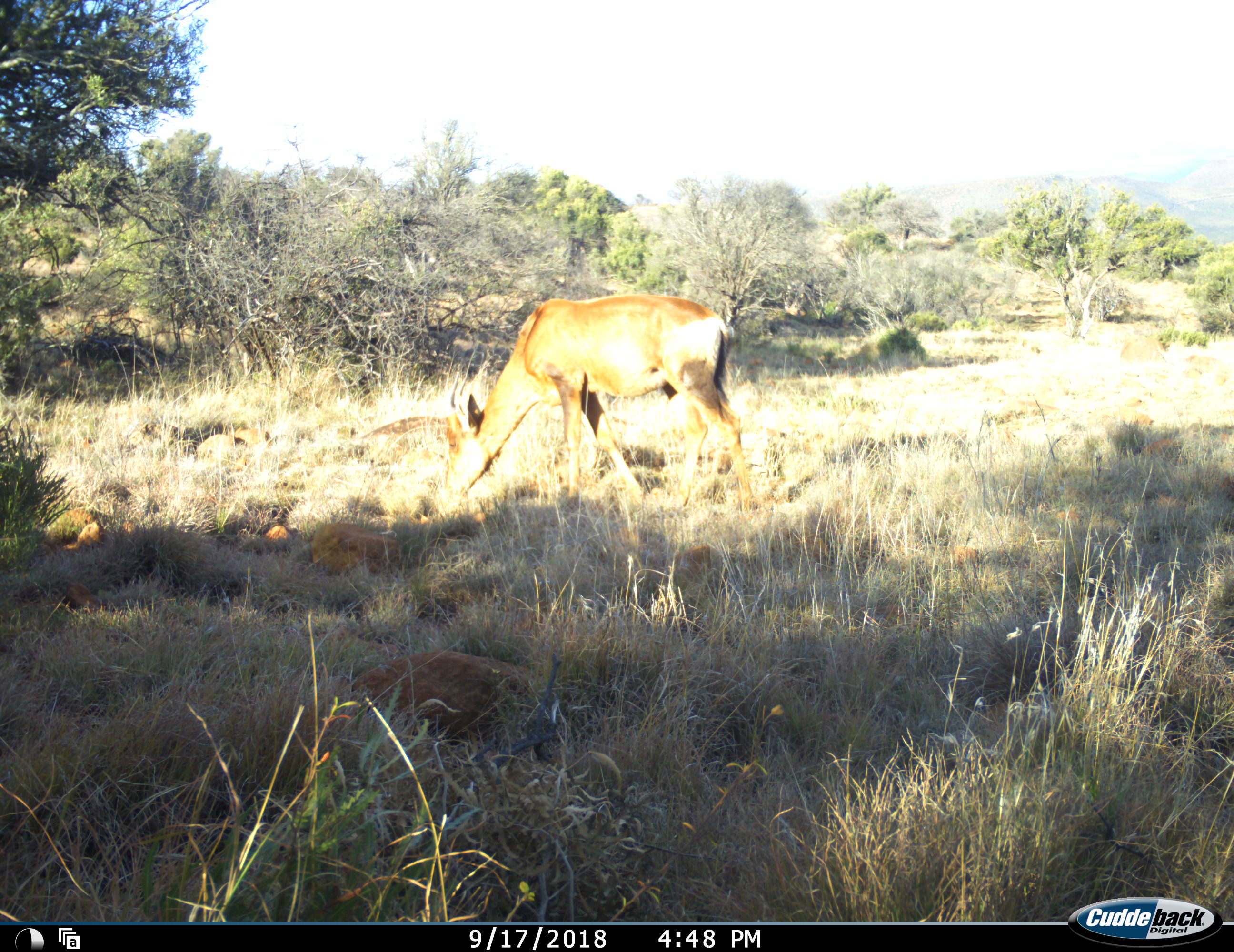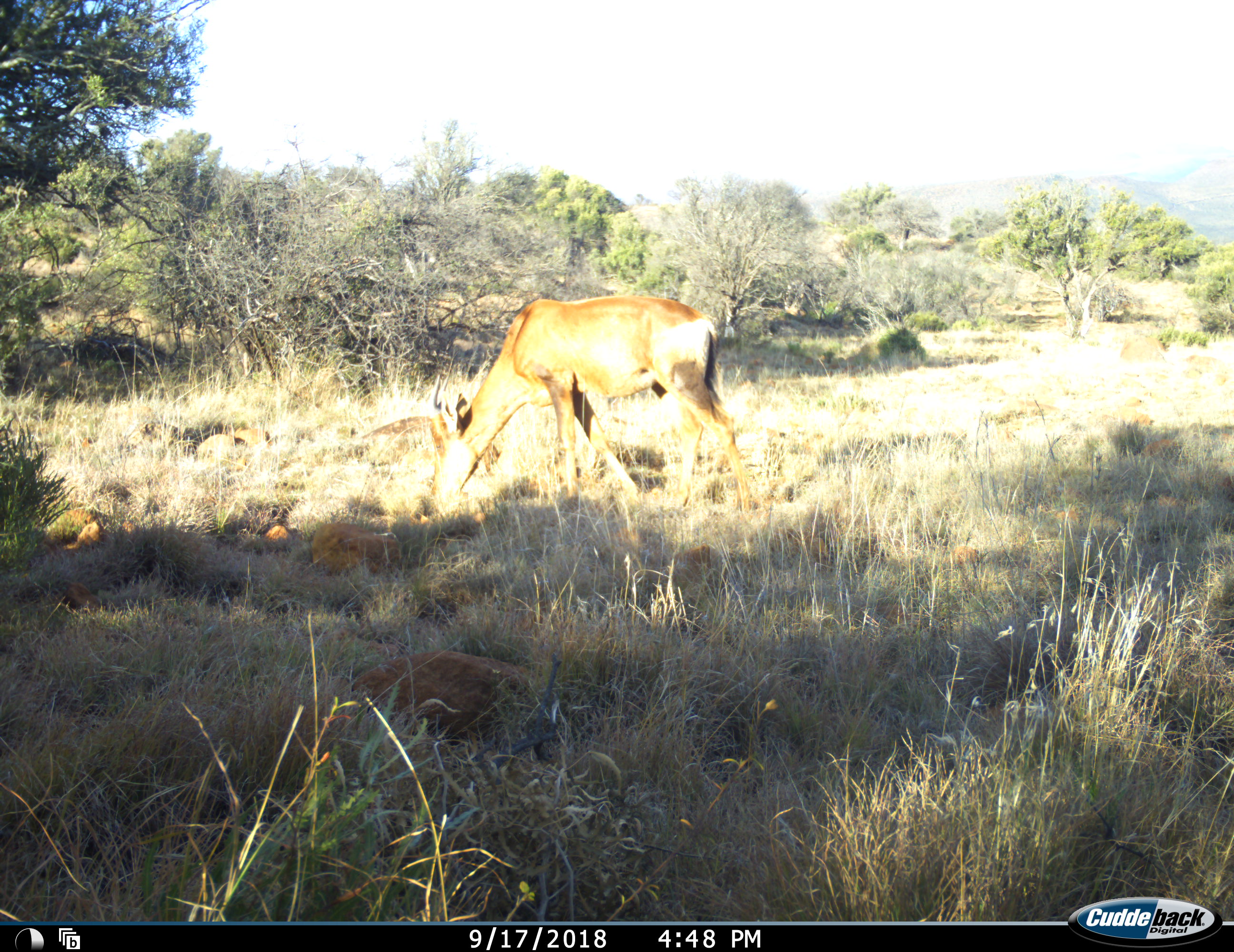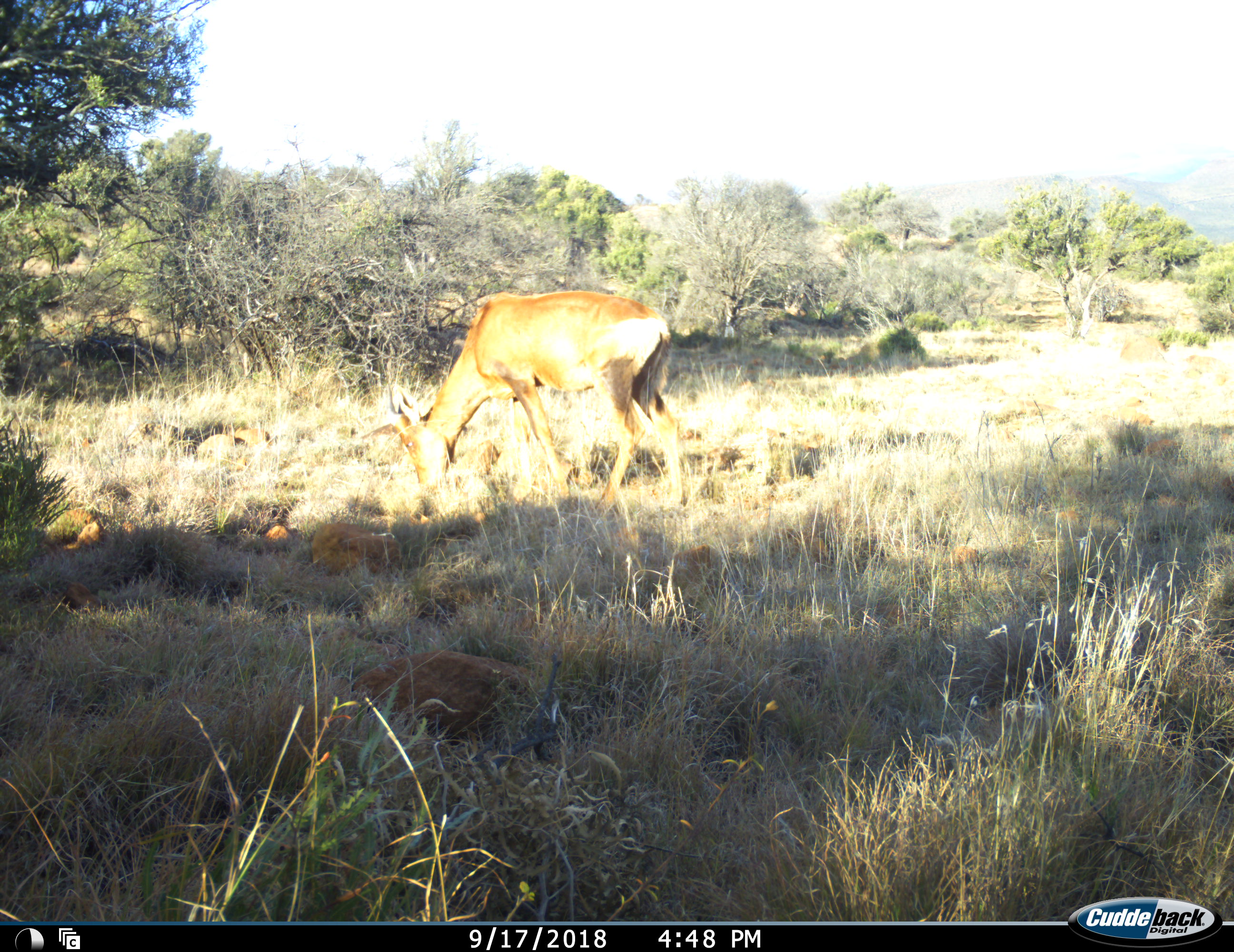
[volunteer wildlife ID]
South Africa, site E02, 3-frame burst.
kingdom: Animalia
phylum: Chordata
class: Mammalia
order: Artiodactyla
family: Bovidae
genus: Alcelaphus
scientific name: Alcelaphus buselaphus caama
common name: red hartebeest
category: hartebeestred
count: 1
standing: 17%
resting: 0%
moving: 0%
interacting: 0%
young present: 0%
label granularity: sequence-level